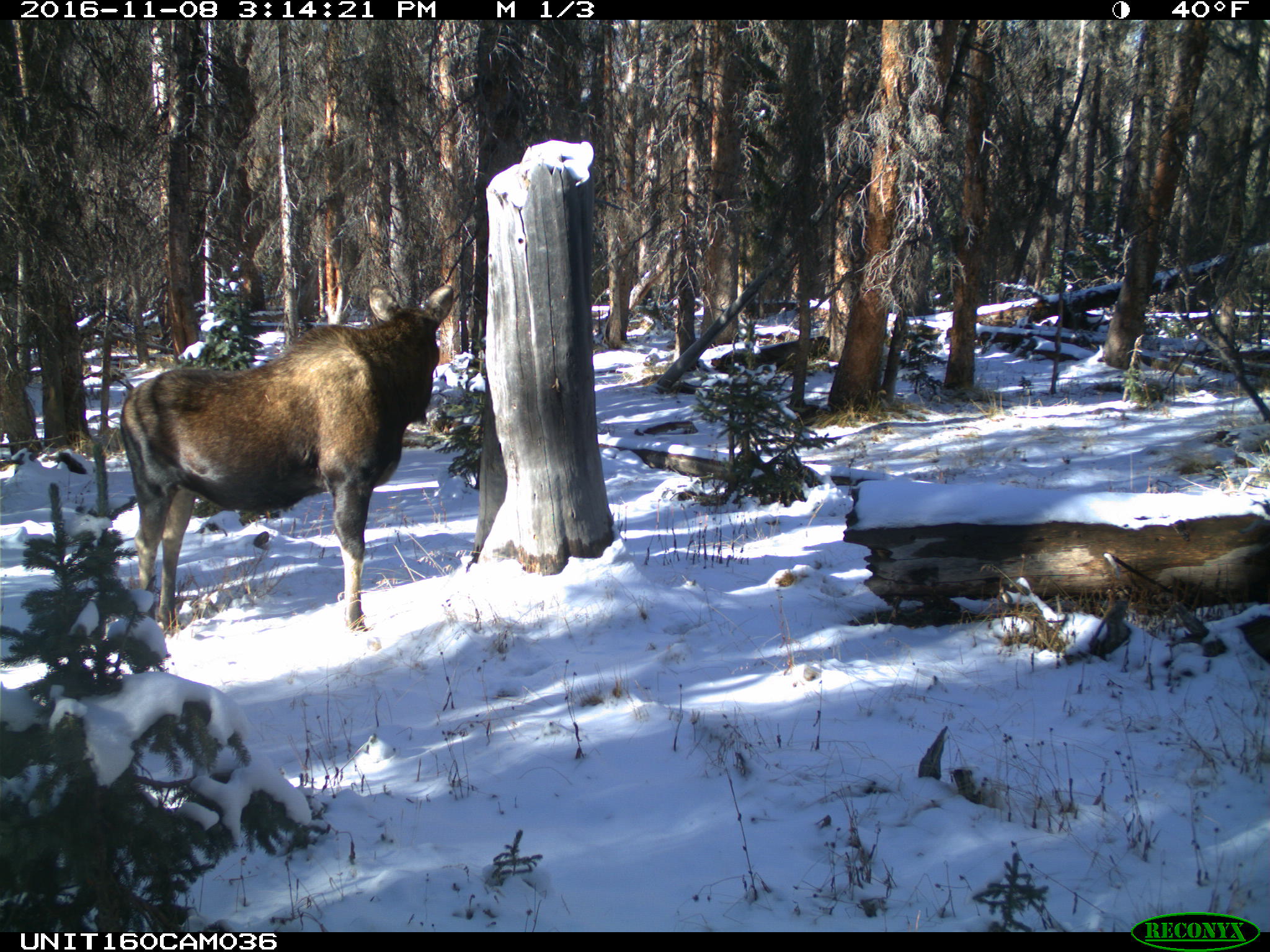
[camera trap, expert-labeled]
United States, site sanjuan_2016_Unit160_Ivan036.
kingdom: Animalia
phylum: Chordata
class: Mammalia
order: Artiodactyla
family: Cervidae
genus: Alces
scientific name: Alces alces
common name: moose